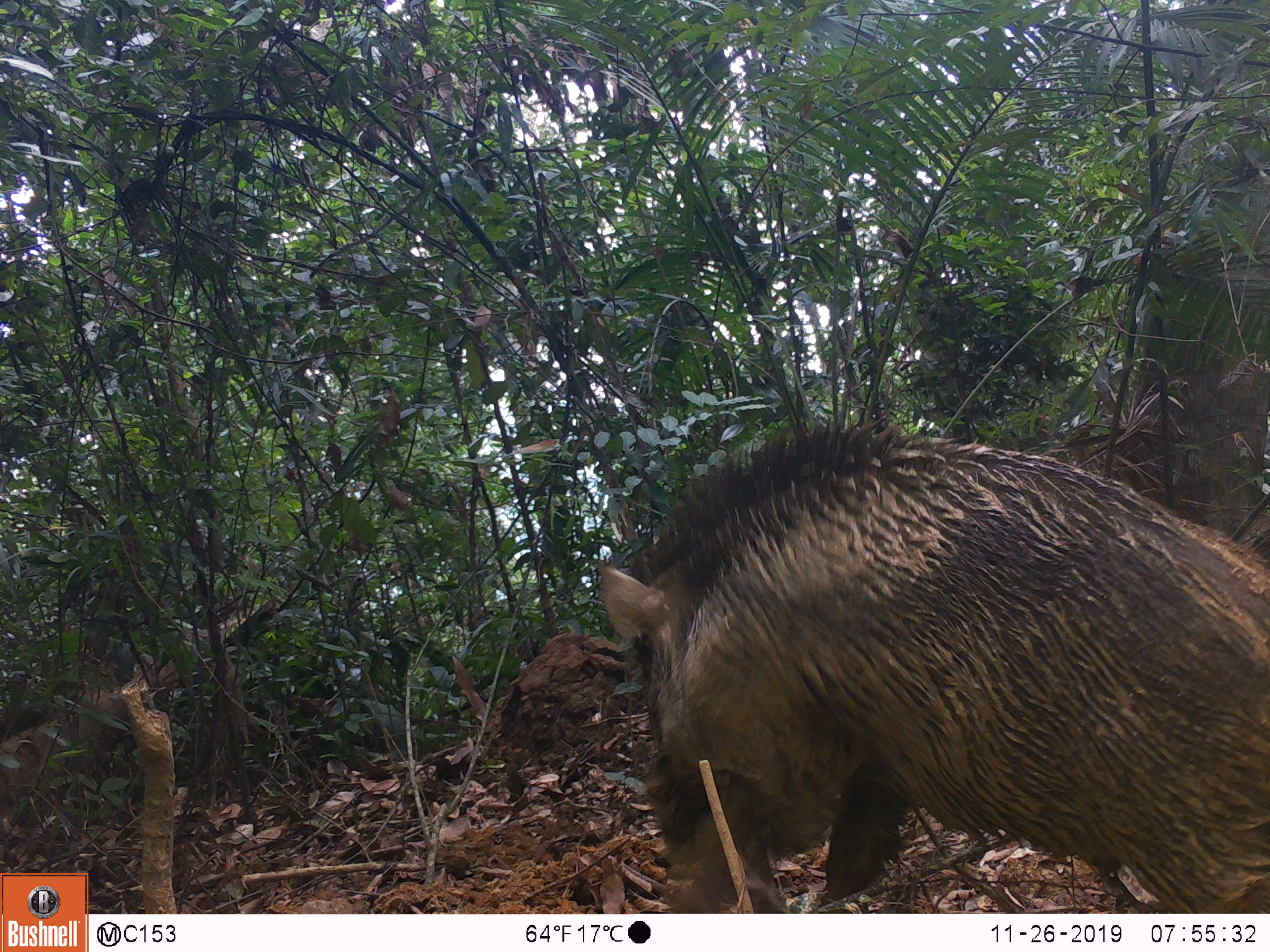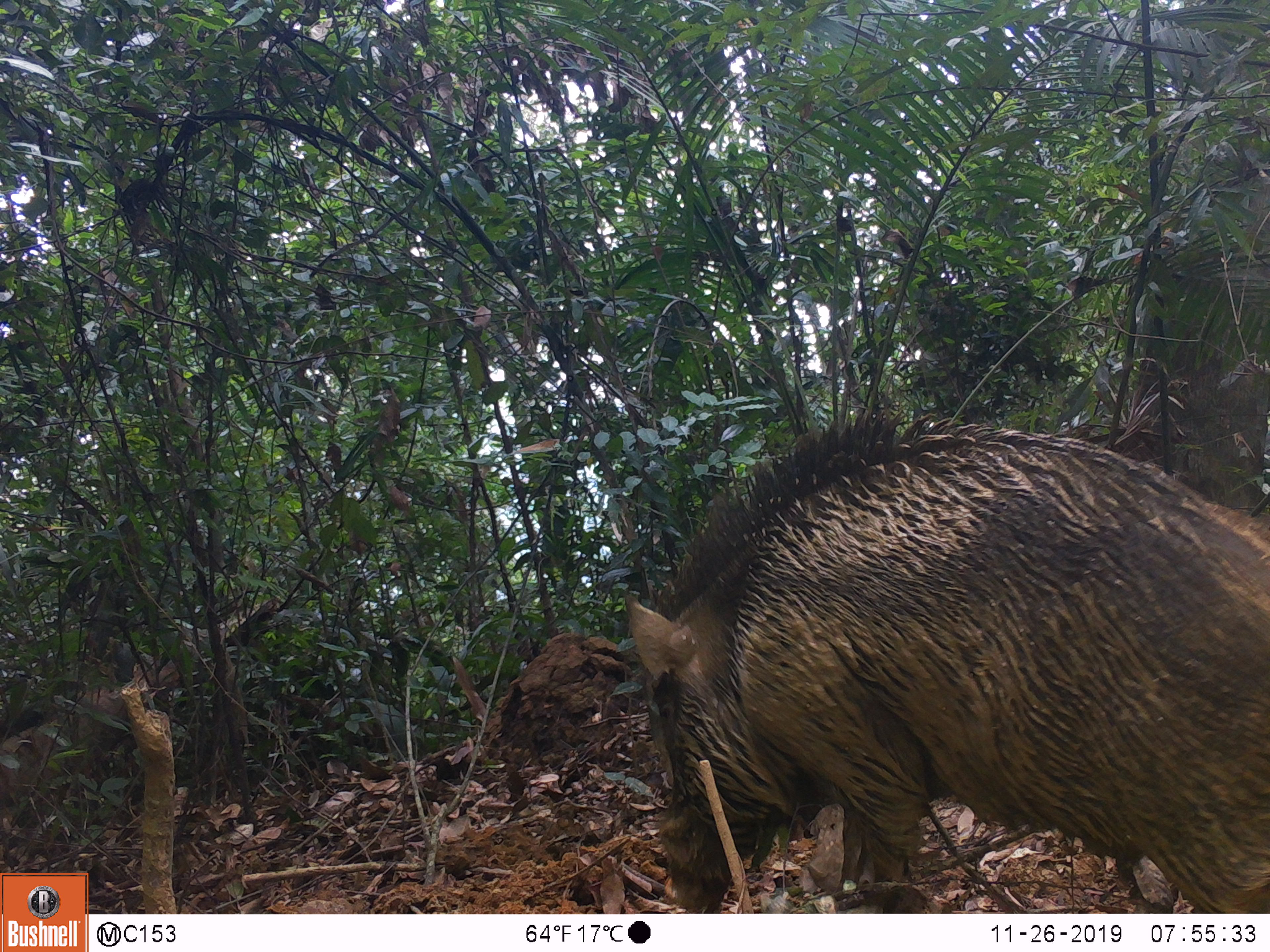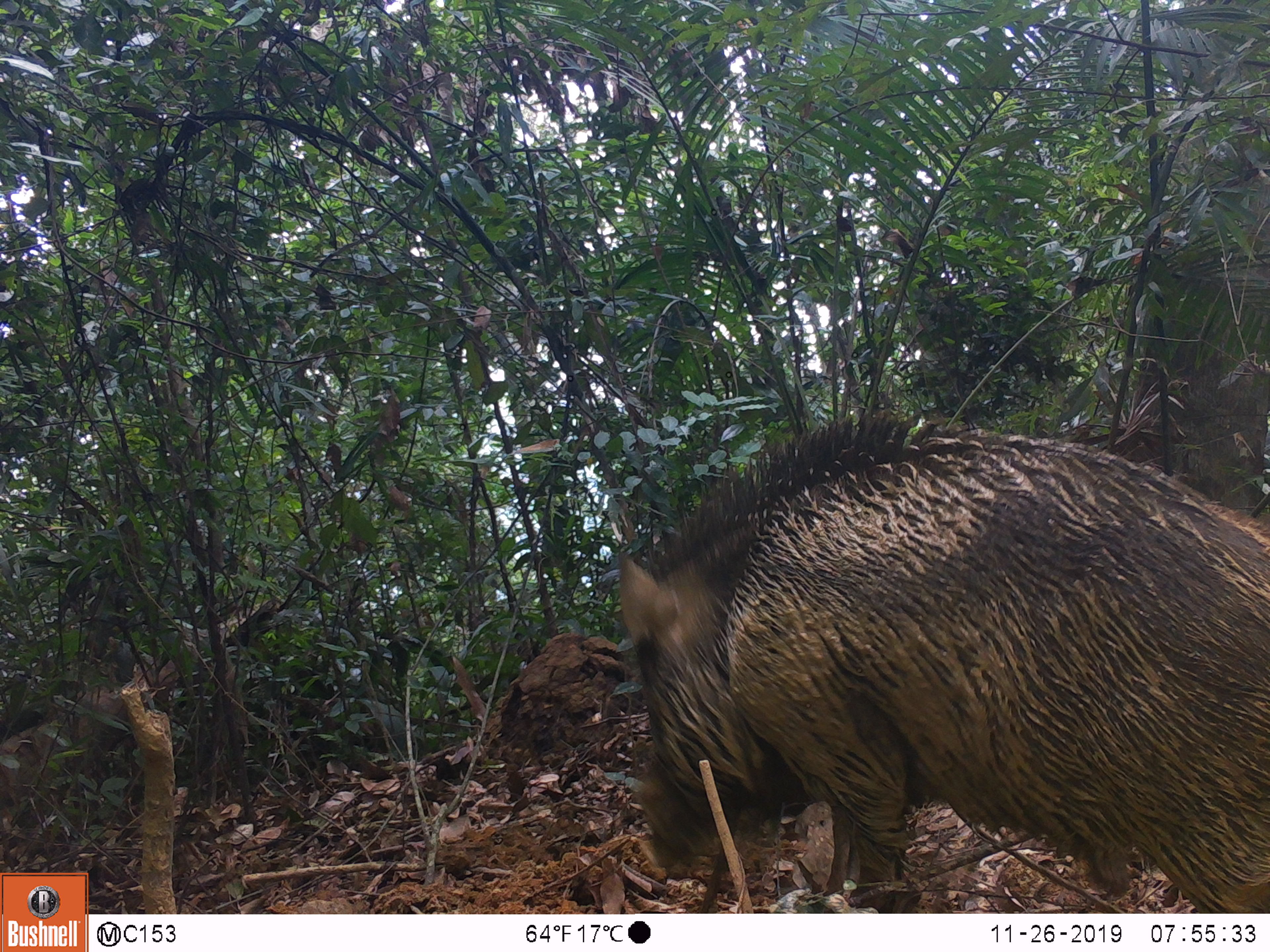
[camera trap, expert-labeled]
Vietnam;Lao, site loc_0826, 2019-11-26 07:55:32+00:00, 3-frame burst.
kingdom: Animalia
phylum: Chordata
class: Mammalia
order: Artiodactyla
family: Suidae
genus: Sus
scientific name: Sus scrofa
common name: eurasian wild pig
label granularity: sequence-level